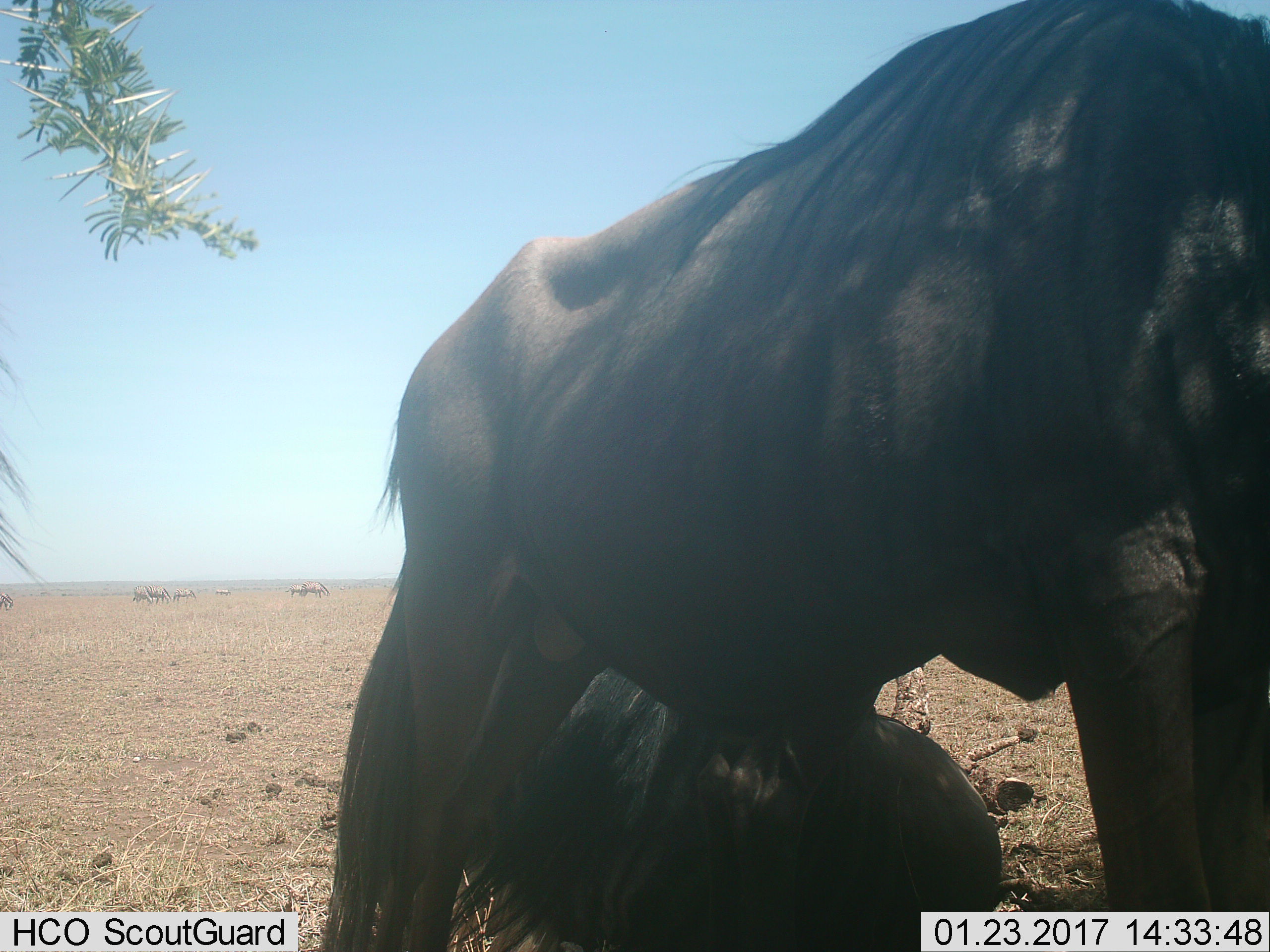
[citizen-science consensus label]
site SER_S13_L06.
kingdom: Animalia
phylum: Chordata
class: Mammalia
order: Artiodactyla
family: Bovidae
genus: Connochaetes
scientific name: Connochaetes taurinus taurinus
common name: blue wildebeest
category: wildebeestblue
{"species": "wildebeestblue (blue wildebeest) (Connochaetes taurinus taurinus)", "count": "2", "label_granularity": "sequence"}